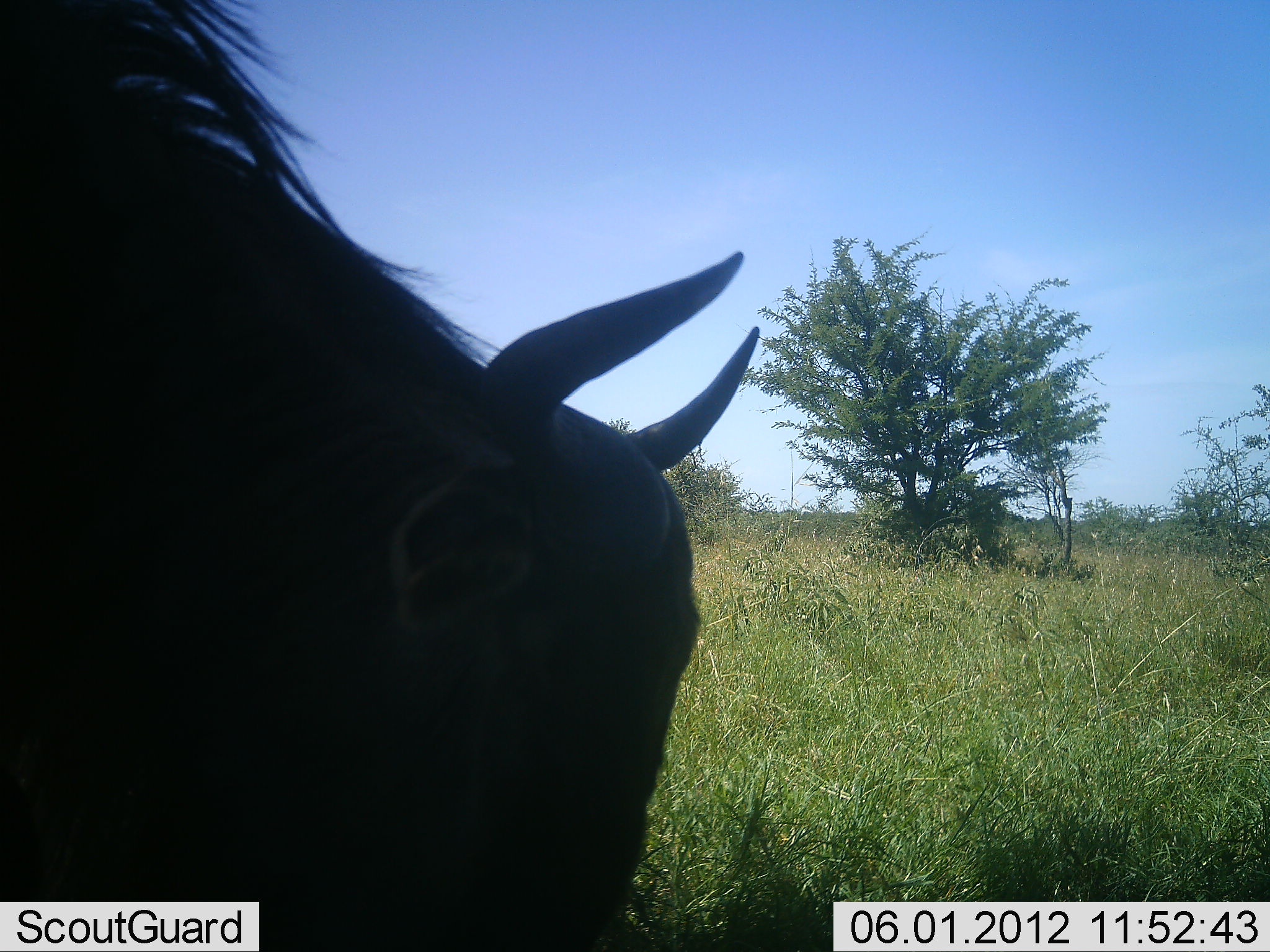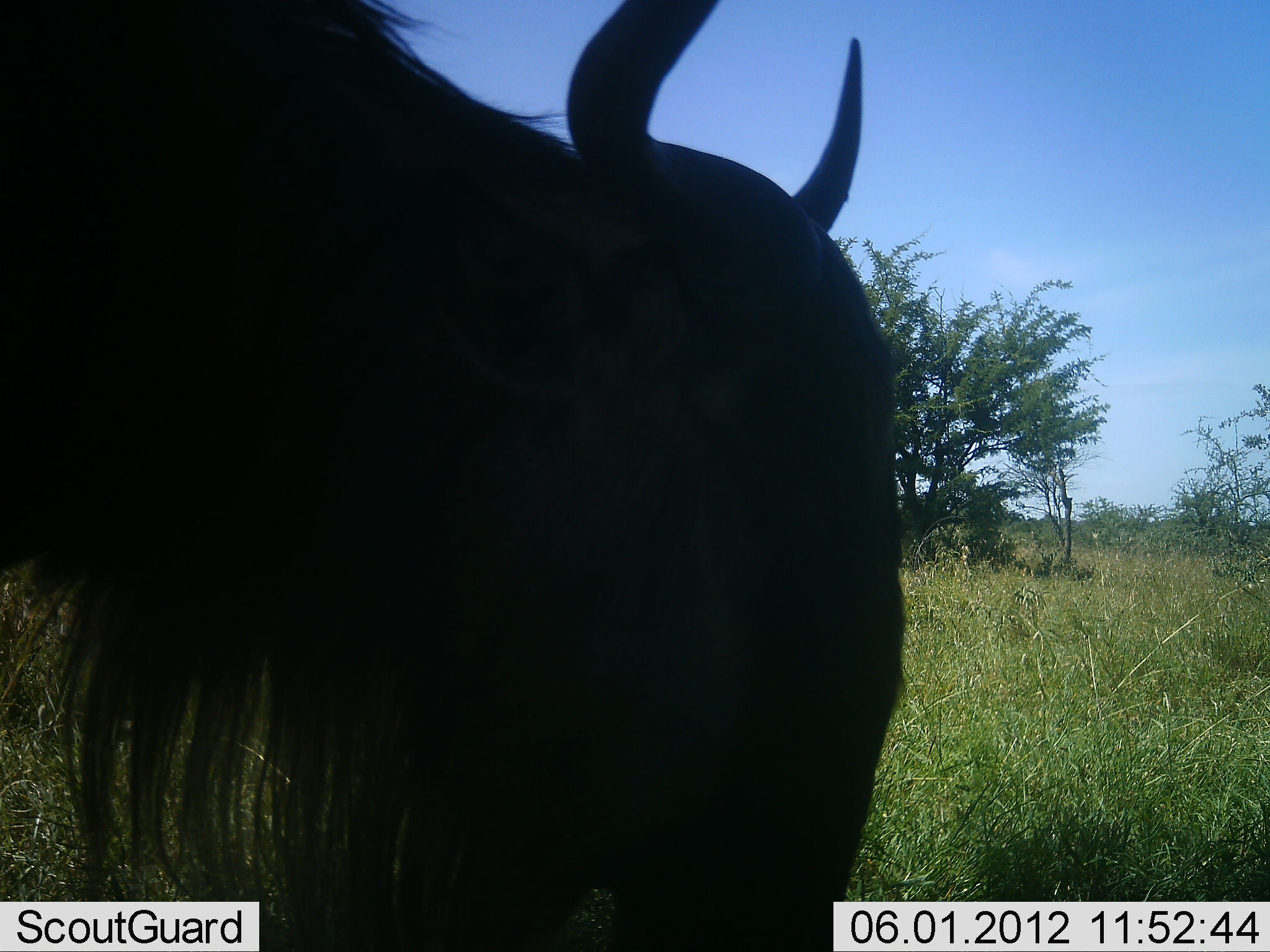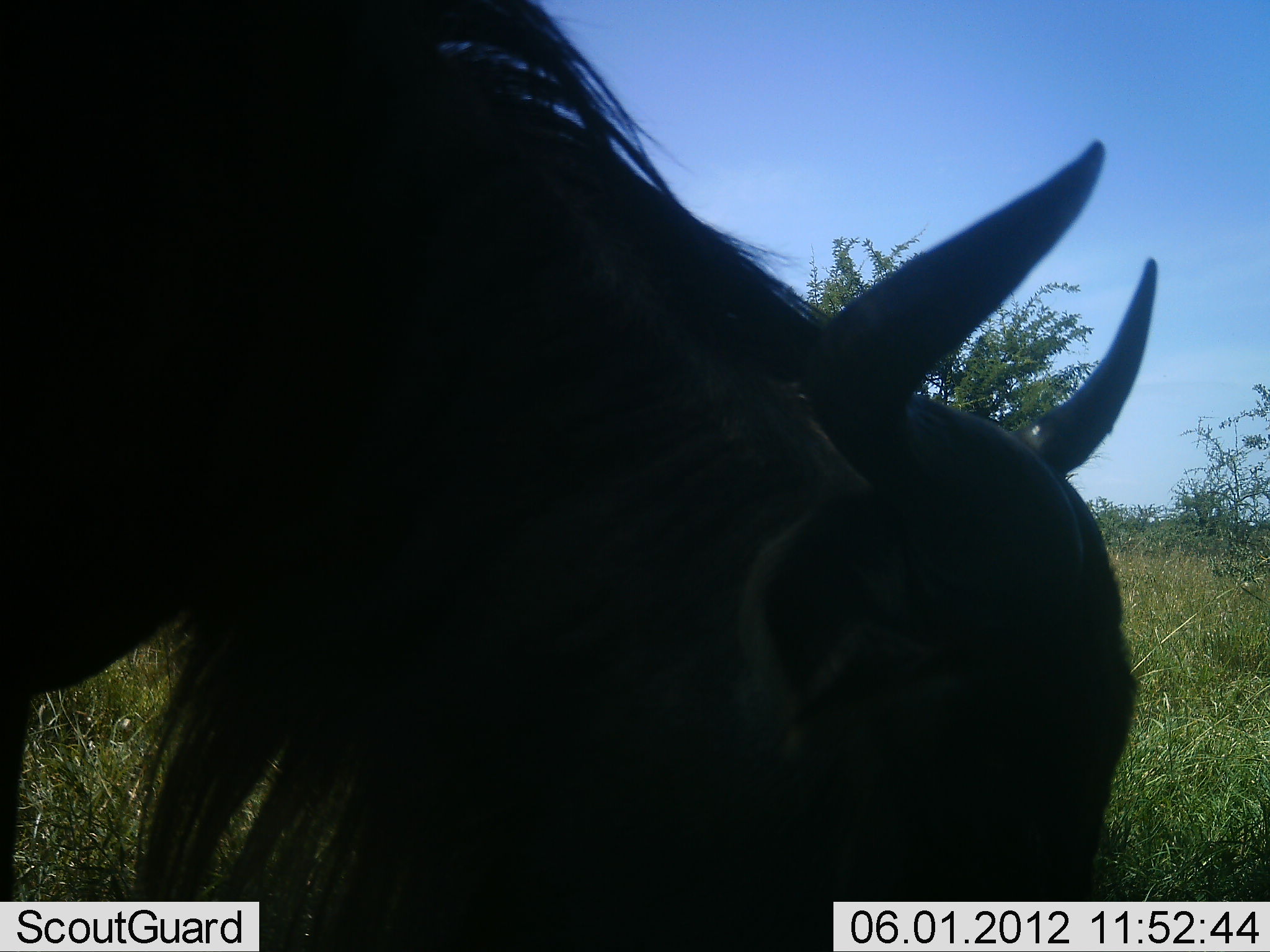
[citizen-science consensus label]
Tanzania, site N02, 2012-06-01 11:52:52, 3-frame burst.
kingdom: Animalia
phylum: Chordata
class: Mammalia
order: Artiodactyla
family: Bovidae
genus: Connochaetes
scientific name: Connochaetes taurinus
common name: blue wildebeest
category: wildebeest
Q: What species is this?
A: Wildebeest (blue wildebeest) (Connochaetes taurinus).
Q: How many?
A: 1.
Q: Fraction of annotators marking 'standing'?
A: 10%.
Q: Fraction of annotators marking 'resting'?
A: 0%.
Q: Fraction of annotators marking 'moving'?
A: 40%.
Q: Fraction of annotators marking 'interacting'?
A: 0%.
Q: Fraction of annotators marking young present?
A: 0%.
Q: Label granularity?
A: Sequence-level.